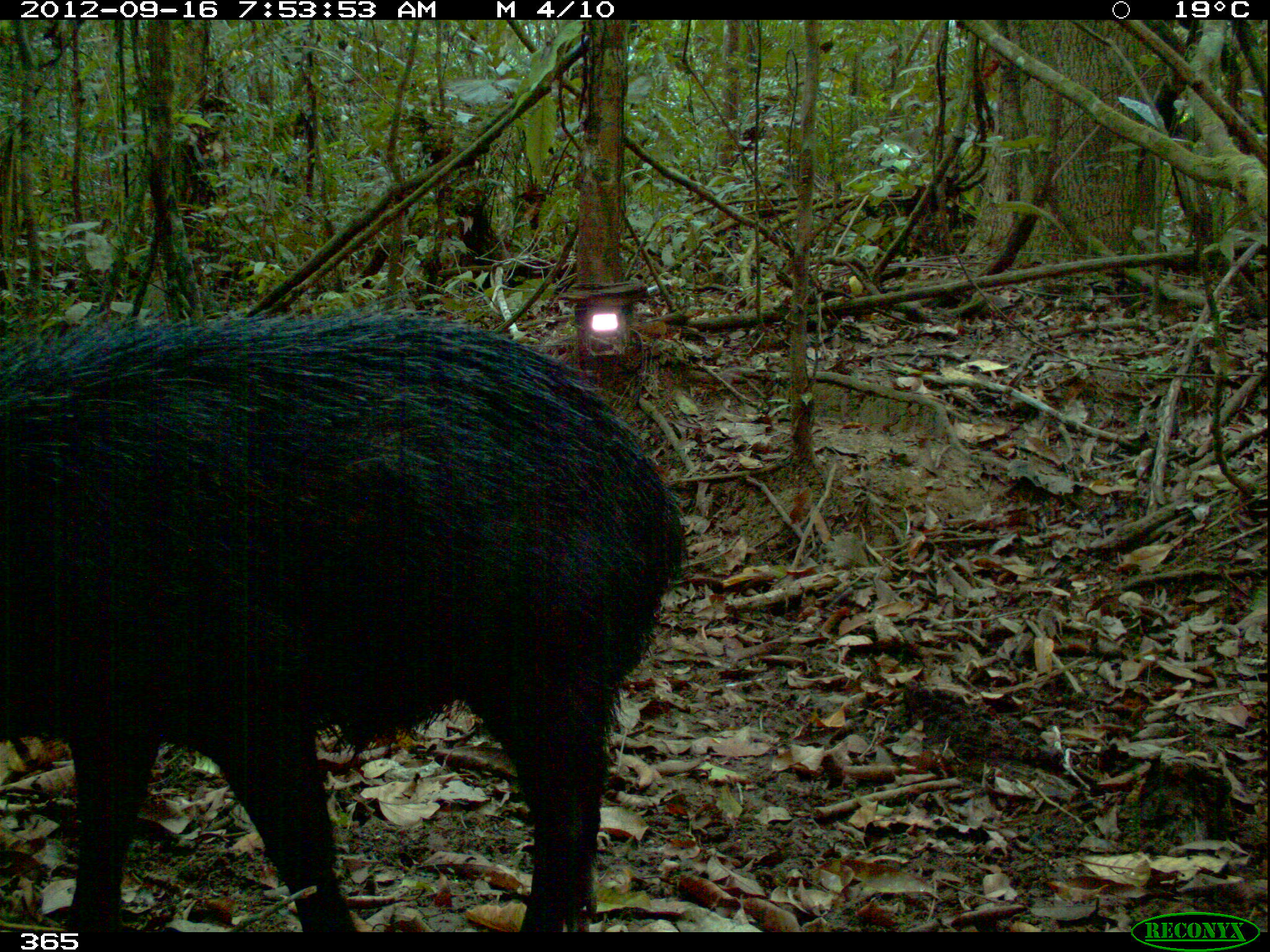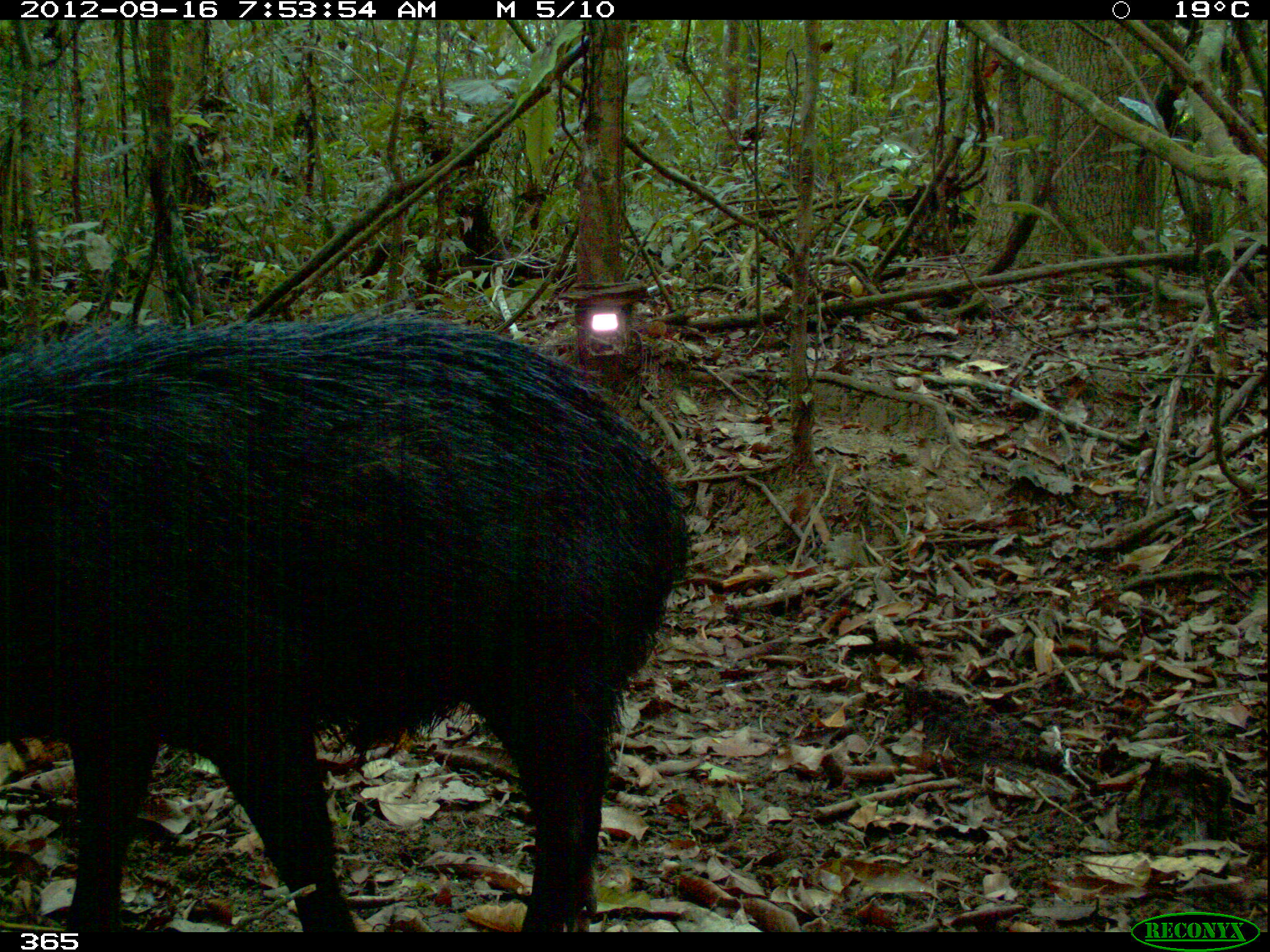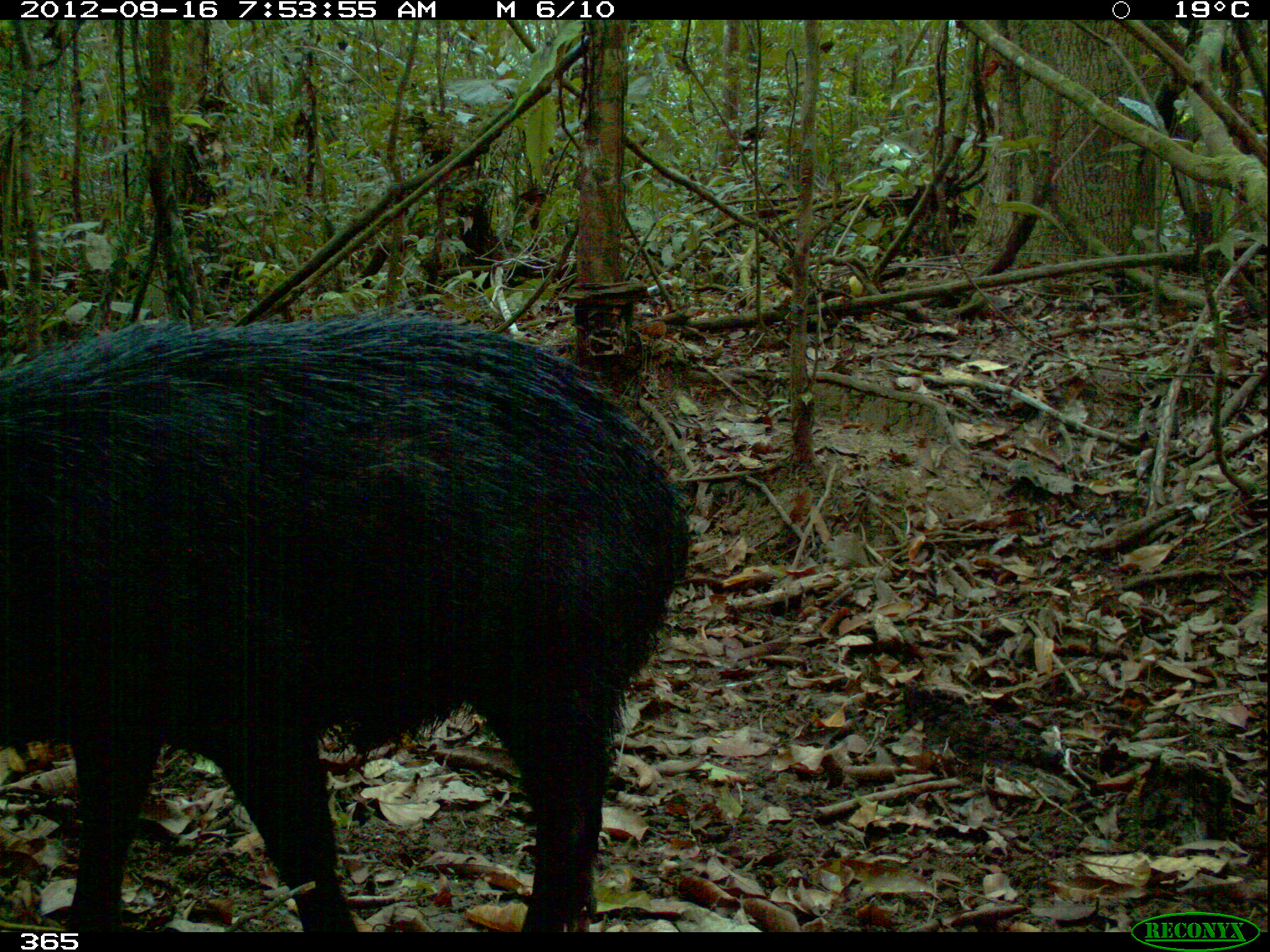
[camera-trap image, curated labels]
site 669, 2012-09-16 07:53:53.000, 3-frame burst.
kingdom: Animalia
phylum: Chordata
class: Mammalia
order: Artiodactyla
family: Tayassuidae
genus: Tayassu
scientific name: Tayassu pecari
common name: white-lipped peccary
Tayassu pecari (white-lipped peccary).